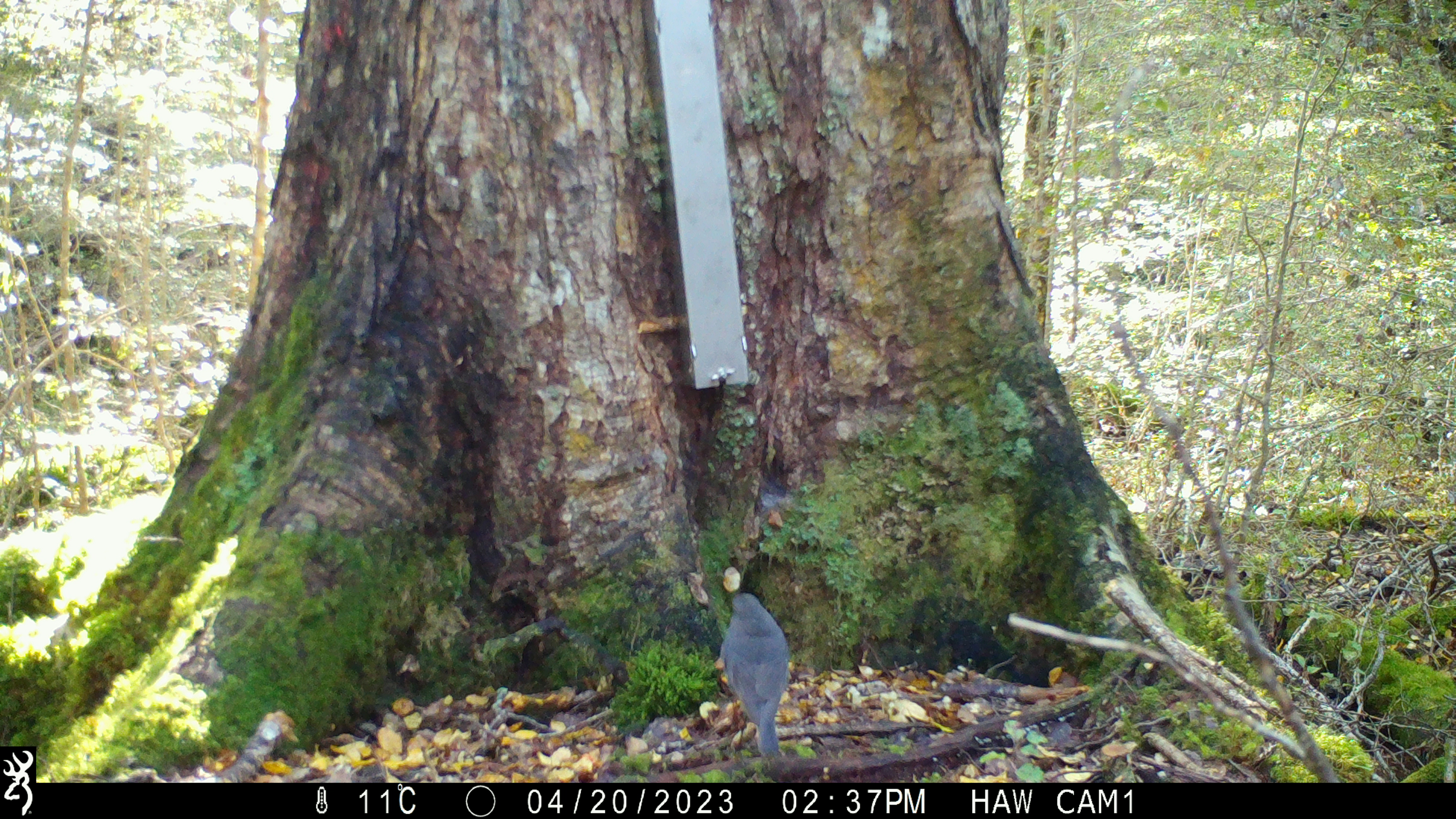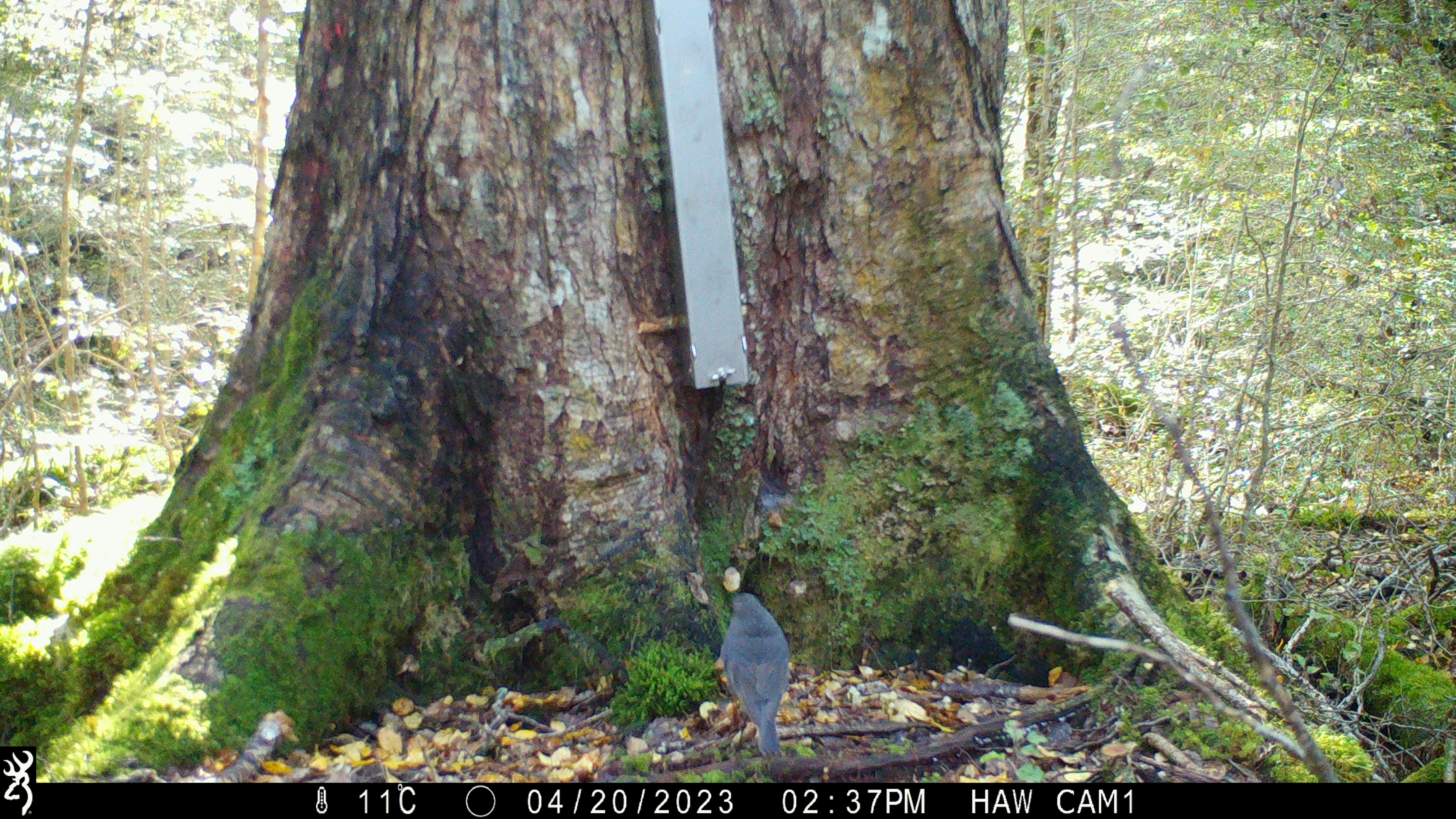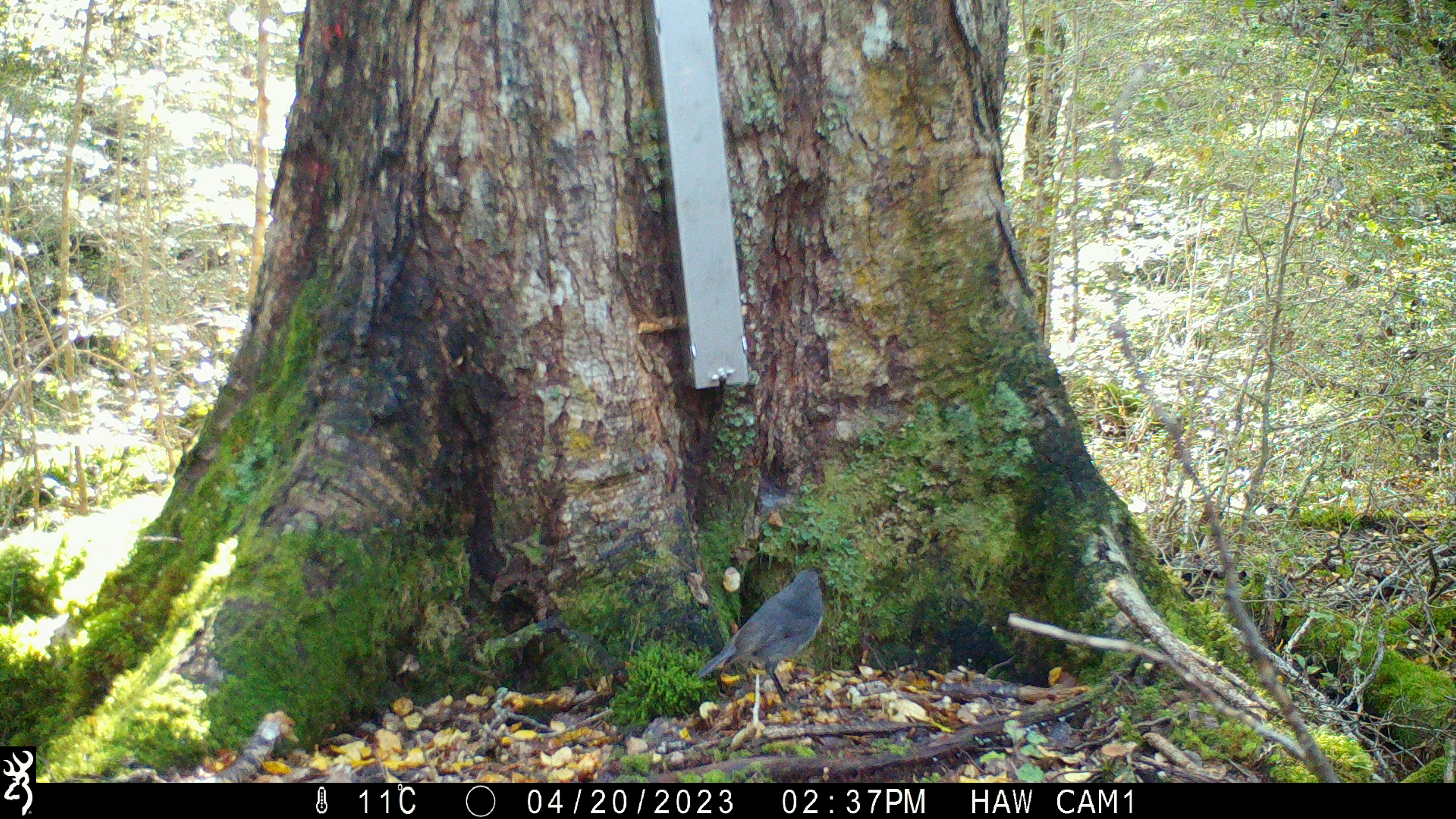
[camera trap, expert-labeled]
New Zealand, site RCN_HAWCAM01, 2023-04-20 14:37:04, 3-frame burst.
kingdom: Animalia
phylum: Chordata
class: Aves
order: Passeriformes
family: Petroicidae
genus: Petroica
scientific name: Petroica australis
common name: new zealand robin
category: robin